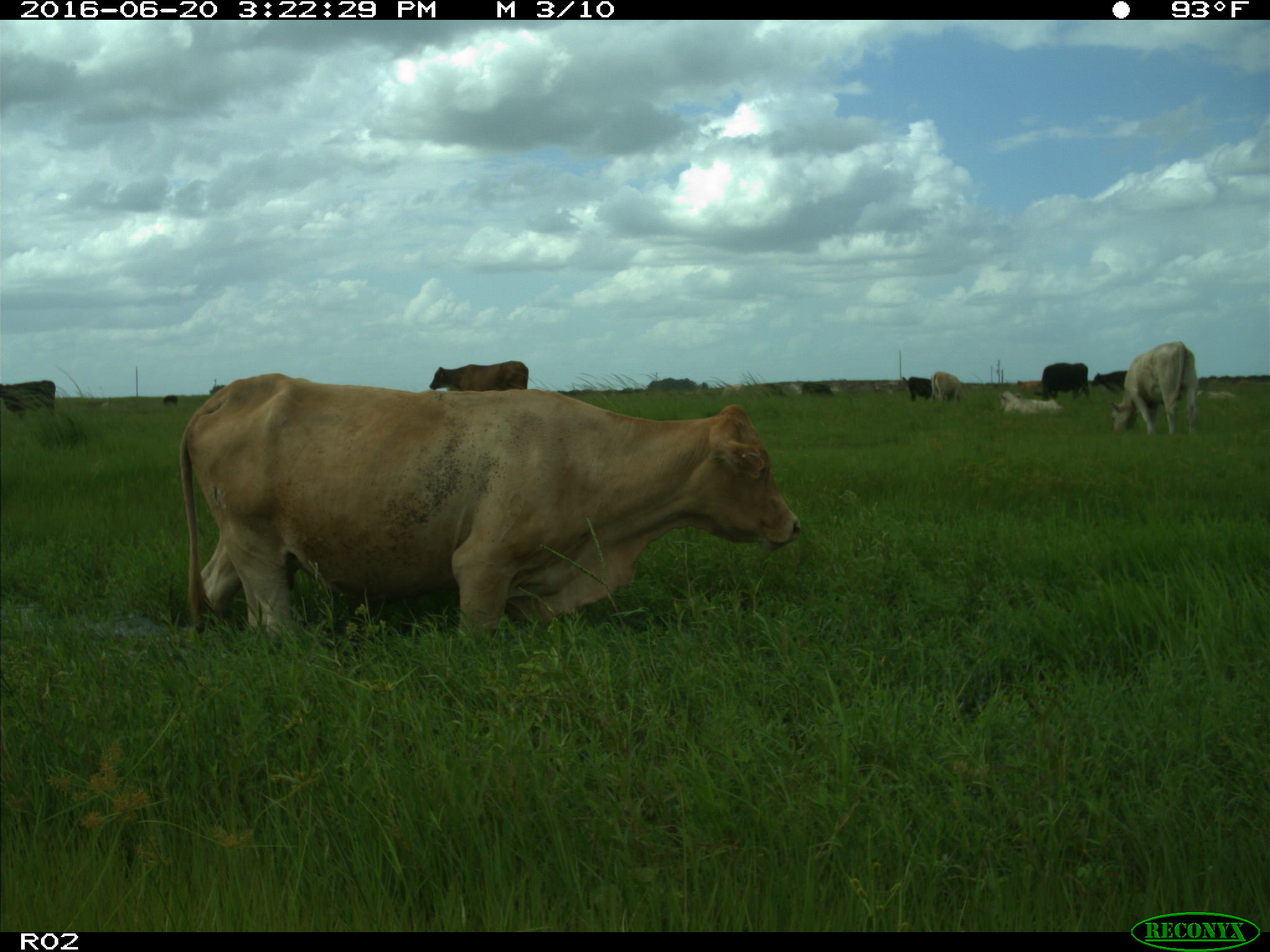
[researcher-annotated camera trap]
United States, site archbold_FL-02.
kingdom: Animalia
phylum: Chordata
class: Mammalia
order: Artiodactyla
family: Bovidae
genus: Bos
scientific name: Bos taurus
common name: domestic cow